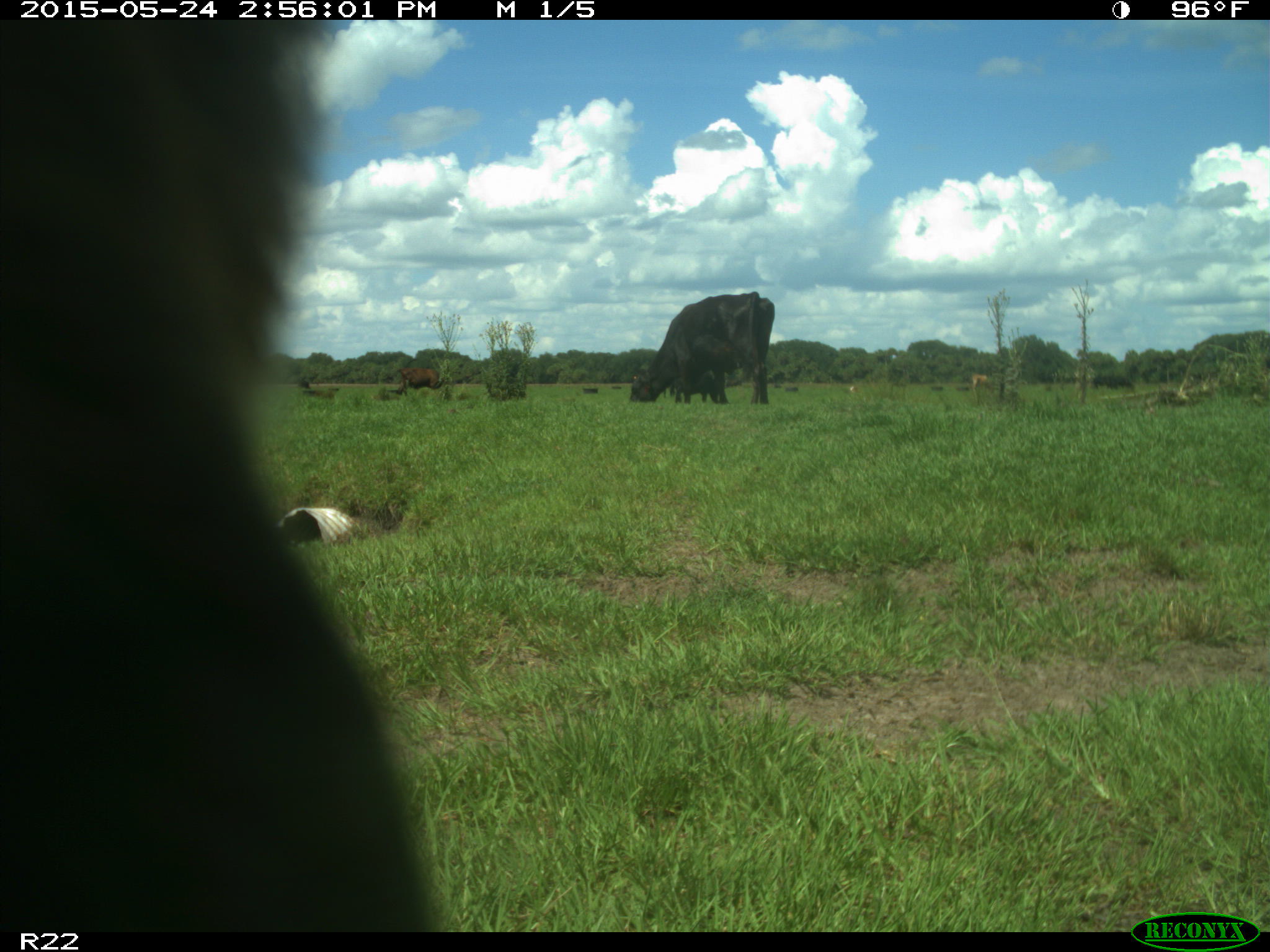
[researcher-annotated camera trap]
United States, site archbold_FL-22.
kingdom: Animalia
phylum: Chordata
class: Mammalia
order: Artiodactyla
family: Bovidae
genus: Bos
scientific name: Bos taurus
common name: domestic cow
Bos taurus (domestic cow).